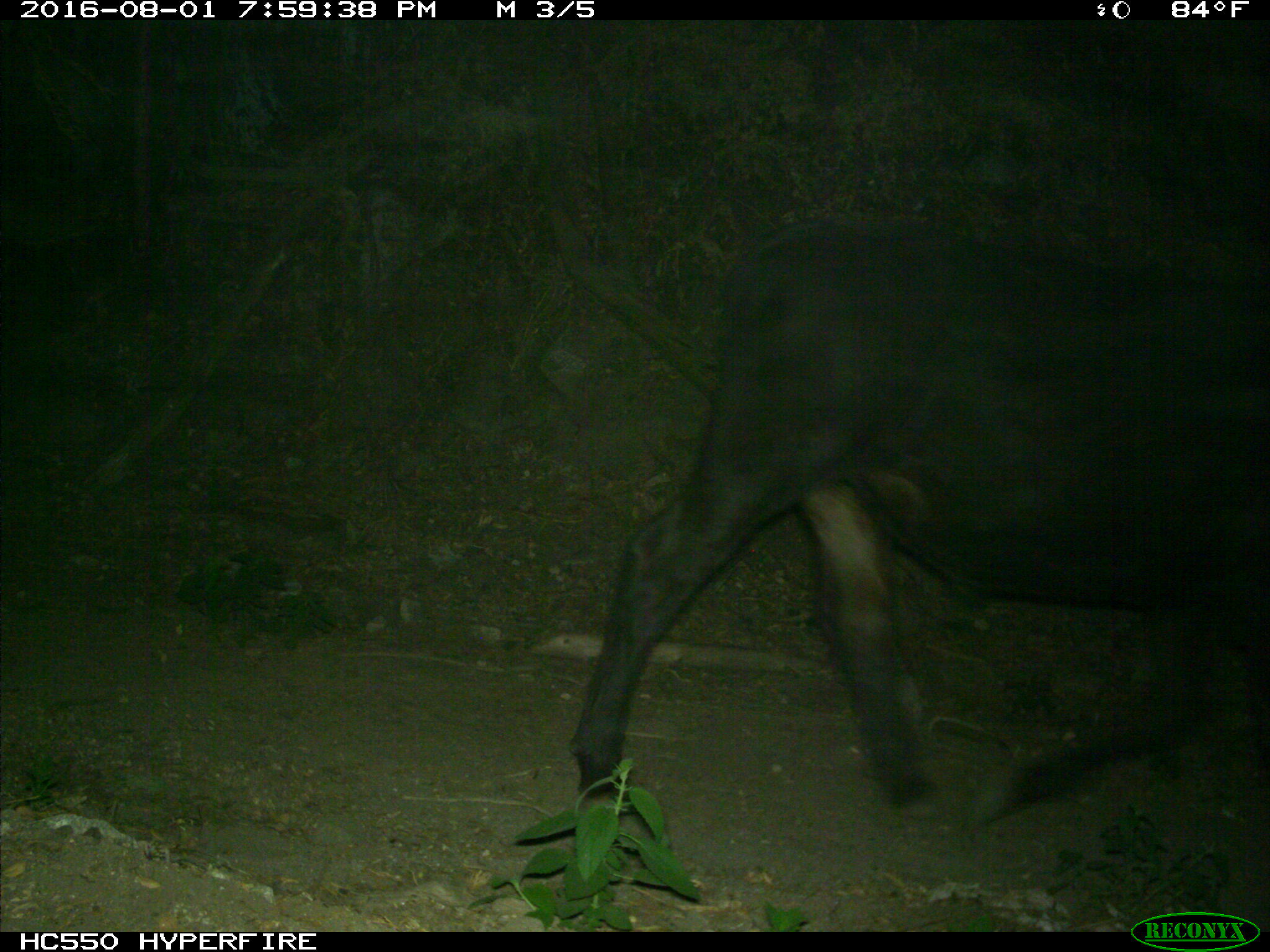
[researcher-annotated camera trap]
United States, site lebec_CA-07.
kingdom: Animalia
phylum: Chordata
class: Mammalia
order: Artiodactyla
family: Bovidae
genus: Bos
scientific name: Bos taurus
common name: domestic cow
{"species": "Bos taurus (domestic cow)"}